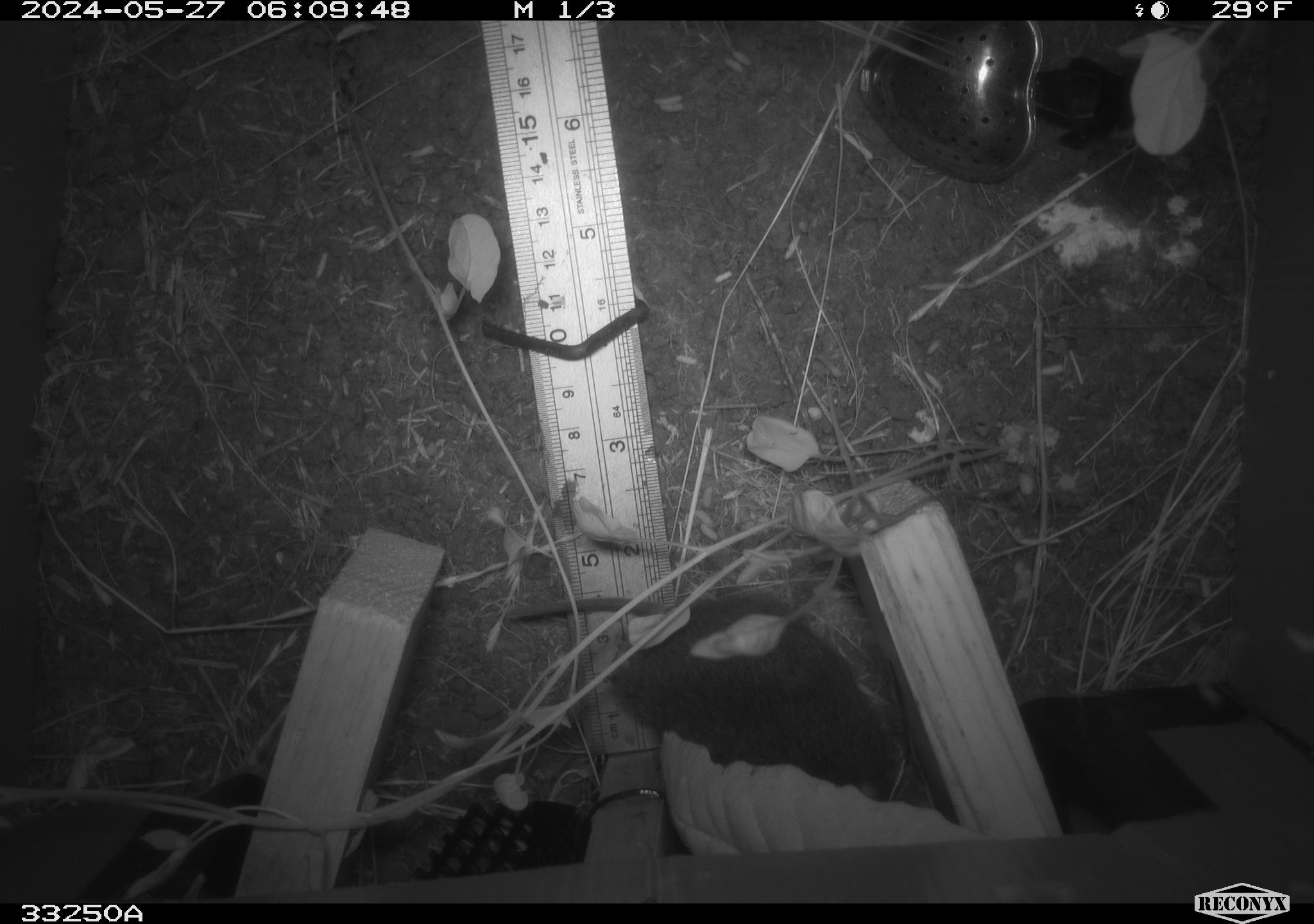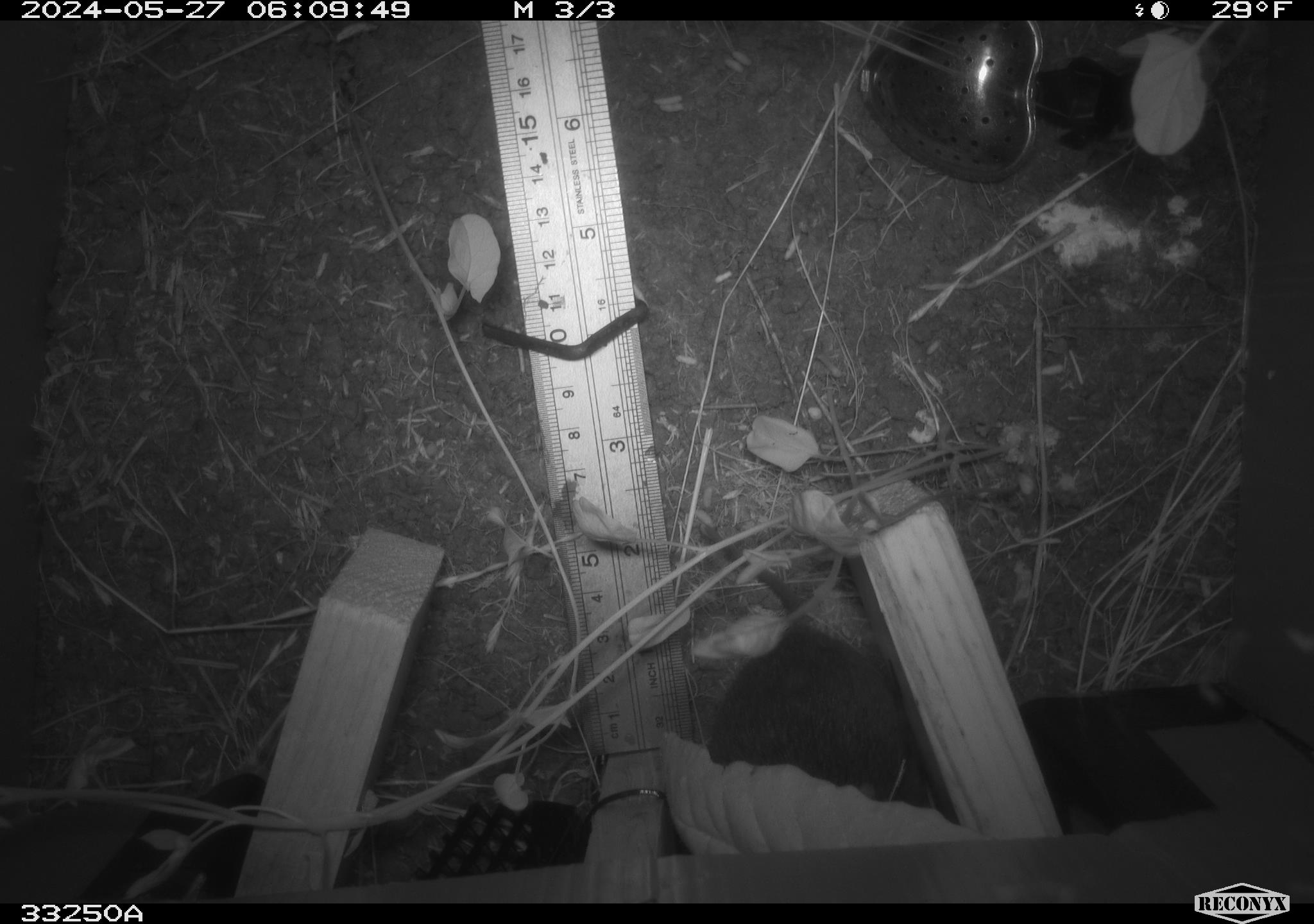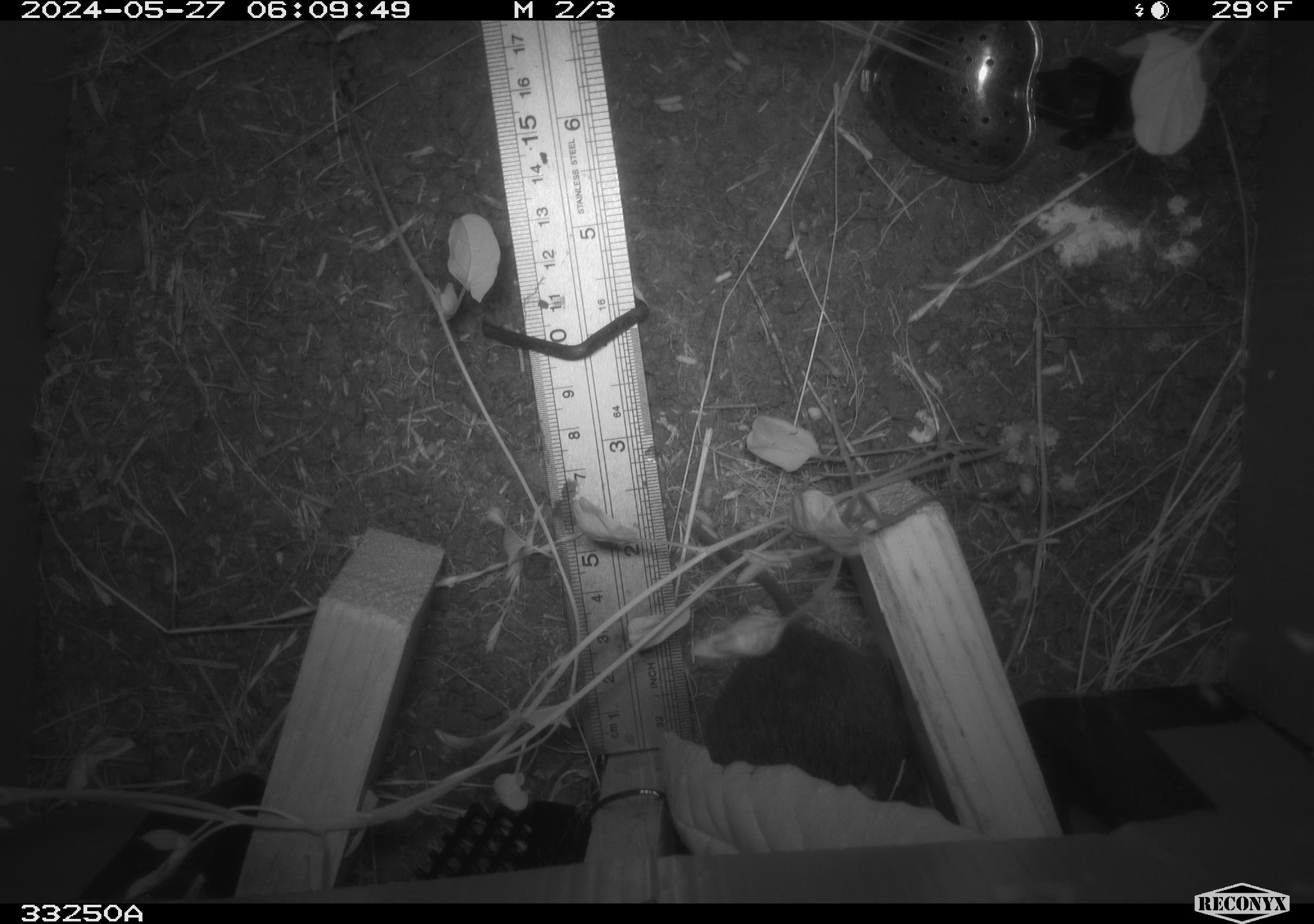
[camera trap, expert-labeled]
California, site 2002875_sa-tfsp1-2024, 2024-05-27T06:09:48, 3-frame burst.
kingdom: Animalia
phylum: Chordata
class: Mammalia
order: Rodentia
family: Cricetidae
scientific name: Arvicolinae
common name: voles, lemmings, and muskrats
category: arvicolinae subfamily